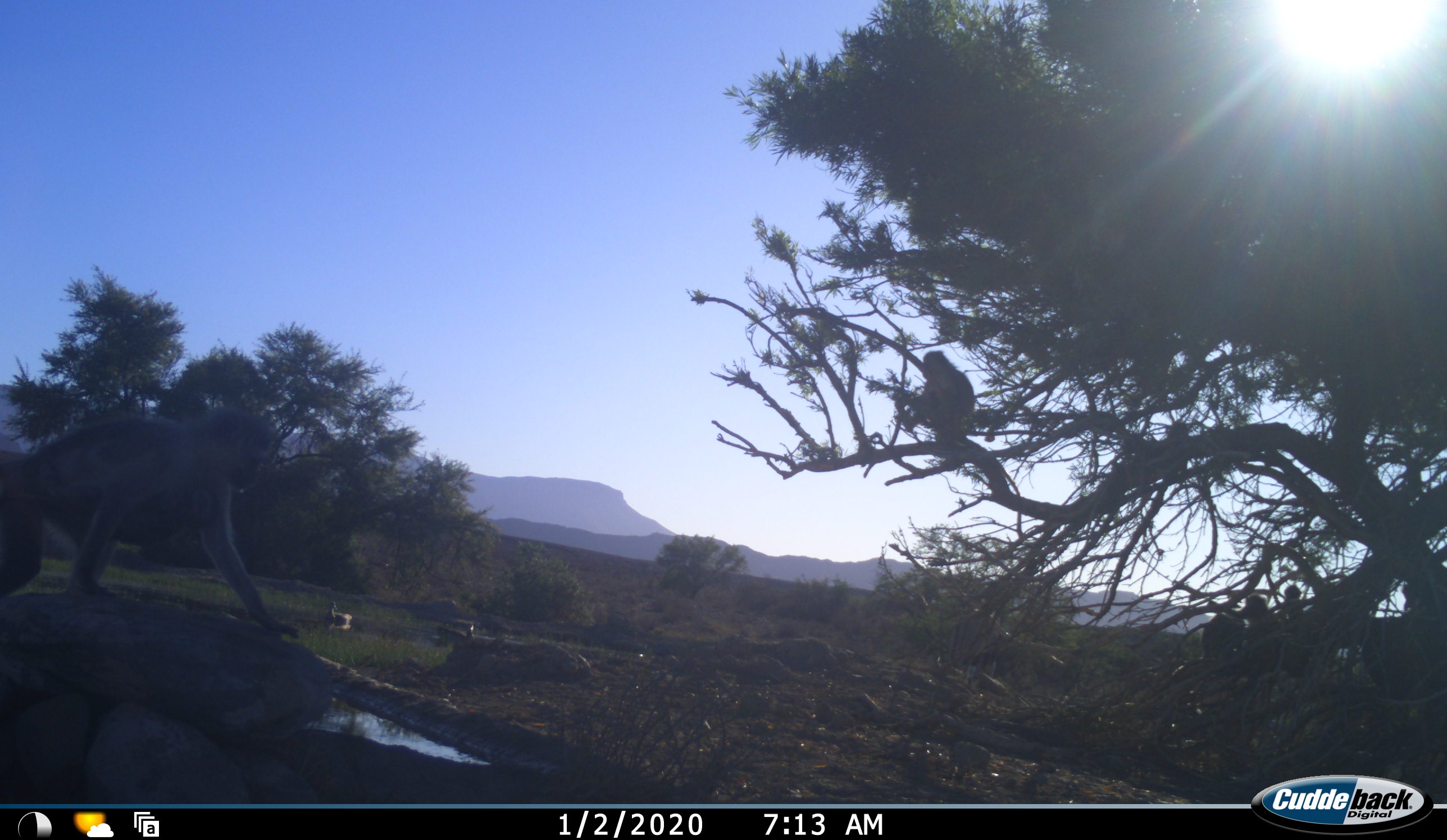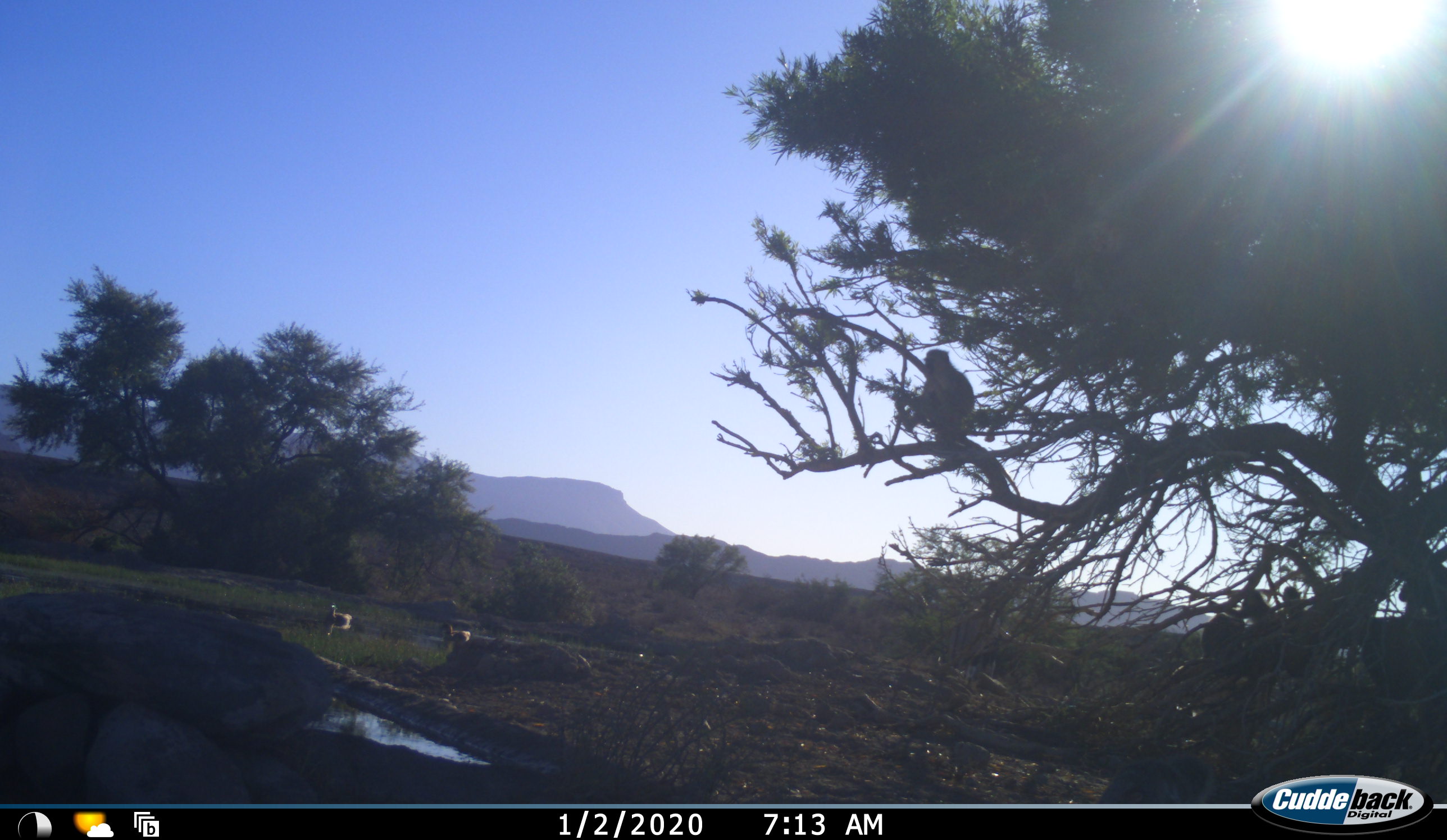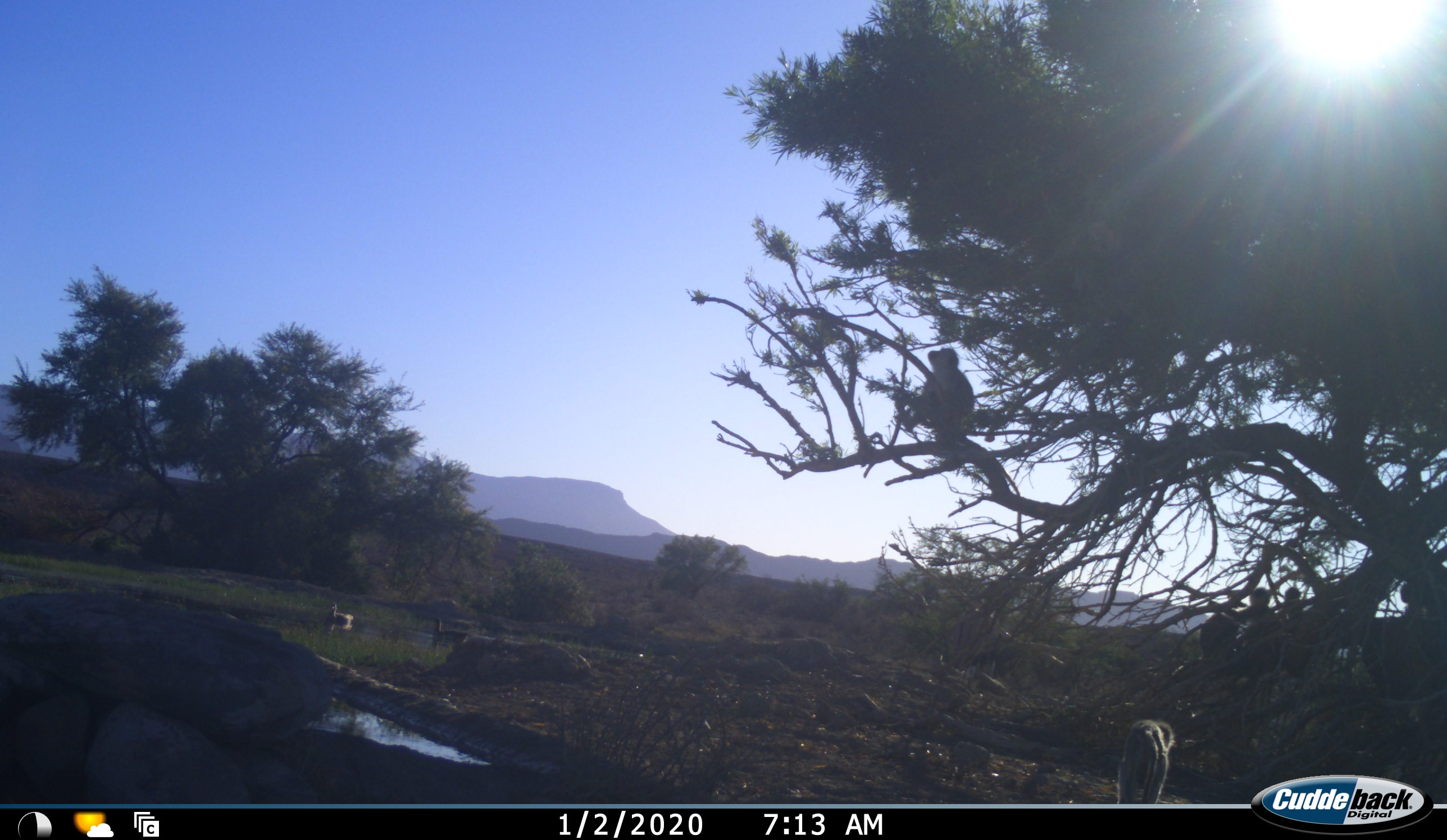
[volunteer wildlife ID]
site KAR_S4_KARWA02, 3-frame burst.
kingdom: Animalia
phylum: Chordata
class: Mammalia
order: Primates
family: Cercopithecidae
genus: Chlorocebus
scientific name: Chlorocebus pygerythrus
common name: vervet monkey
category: monkeyvervet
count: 6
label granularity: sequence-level